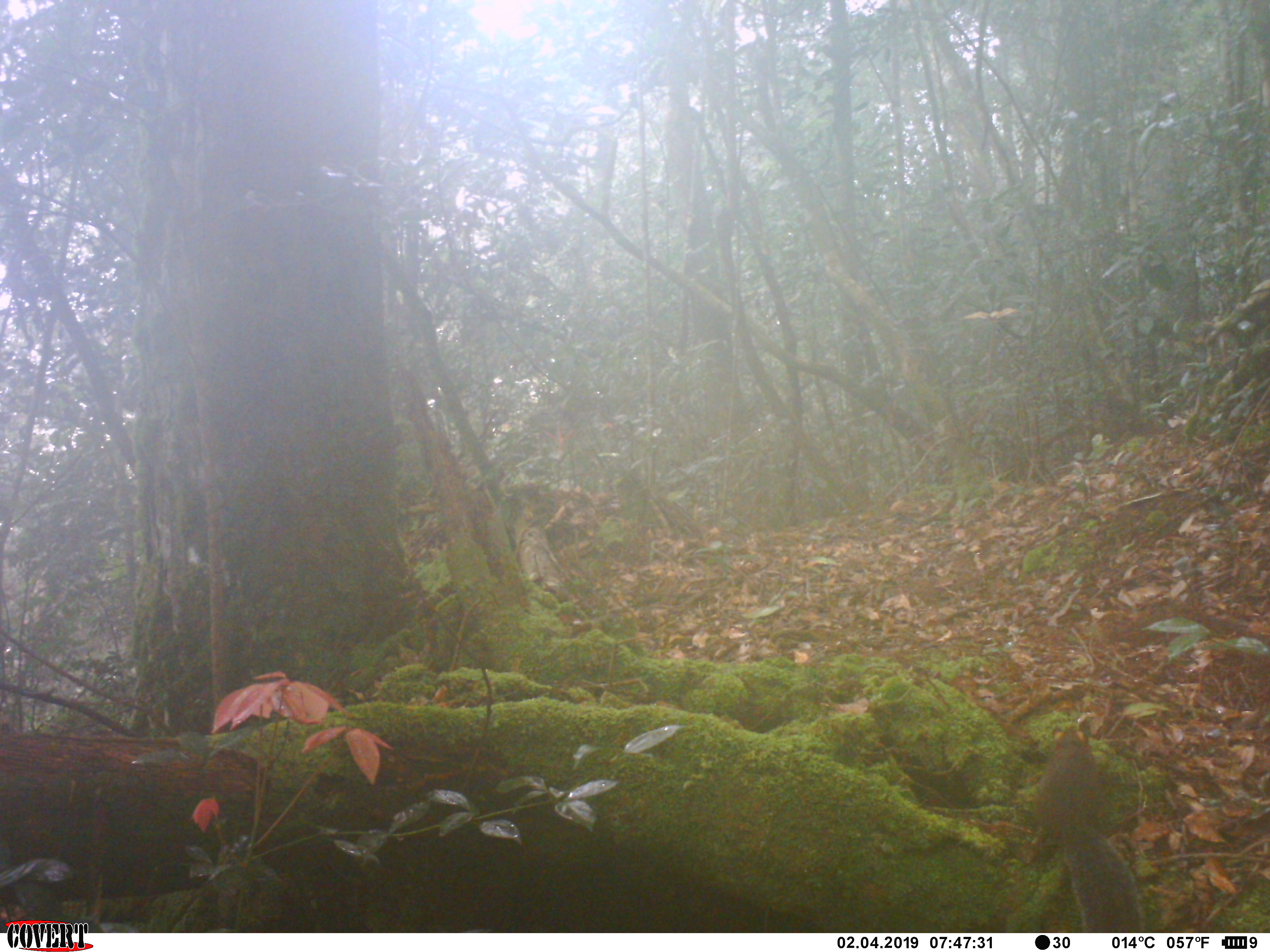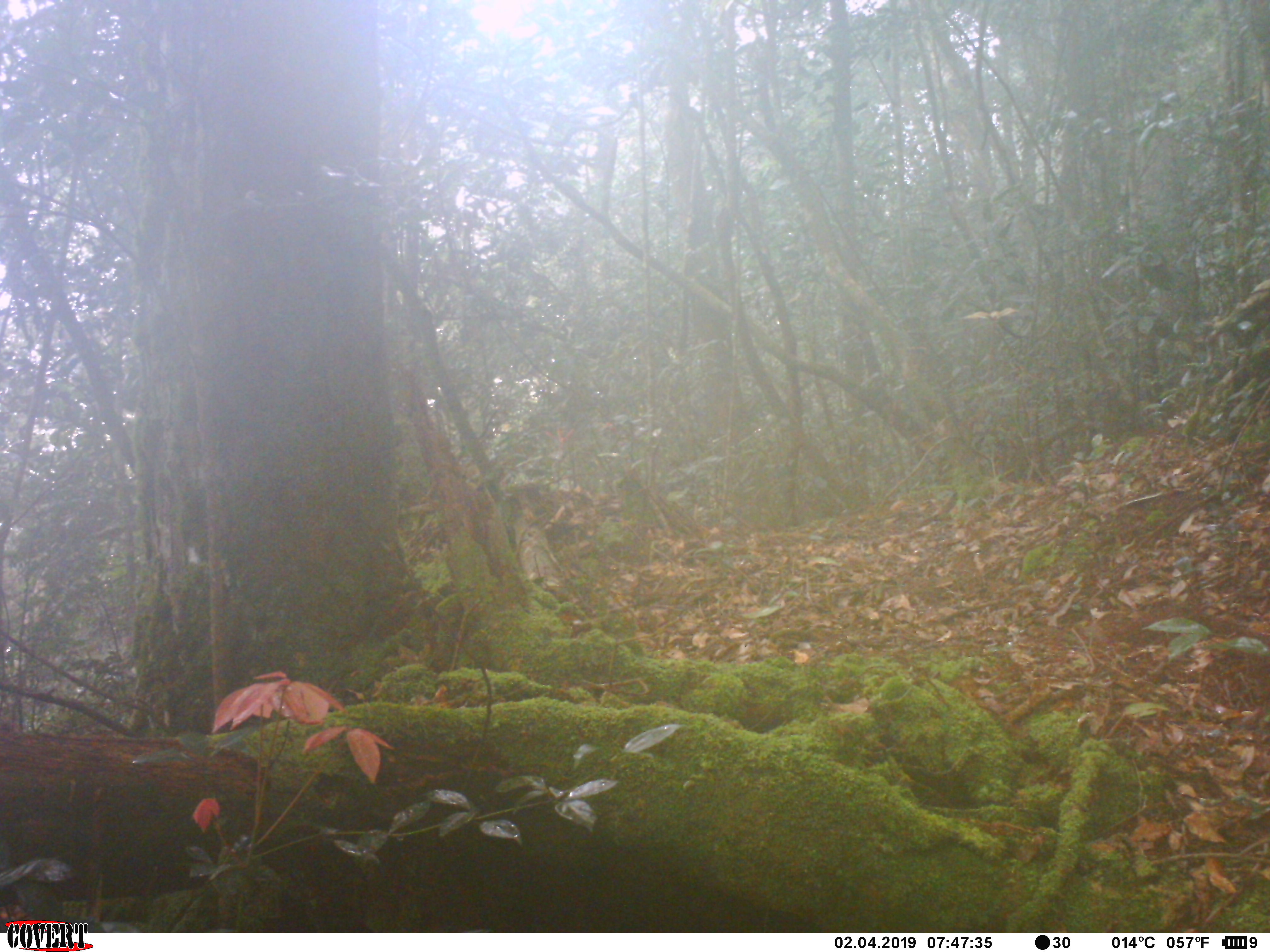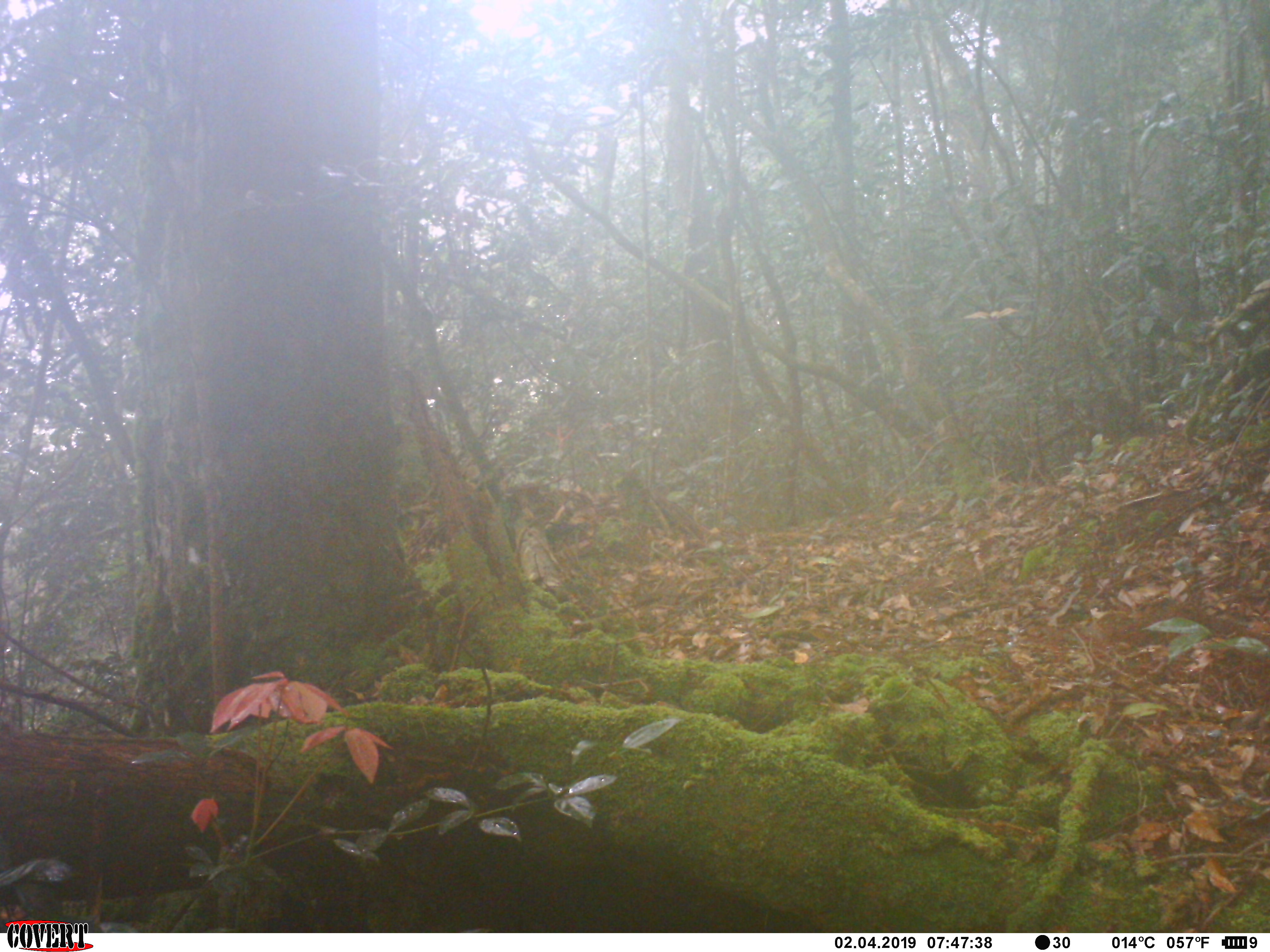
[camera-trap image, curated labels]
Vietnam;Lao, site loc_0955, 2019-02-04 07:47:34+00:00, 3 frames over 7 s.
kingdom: Animalia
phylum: Chordata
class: Mammalia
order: Rodentia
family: Sciuridae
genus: Dremomys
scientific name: Dremomys rufigenis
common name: red-cheeked squirrel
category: red cheeked squirrel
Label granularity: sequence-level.